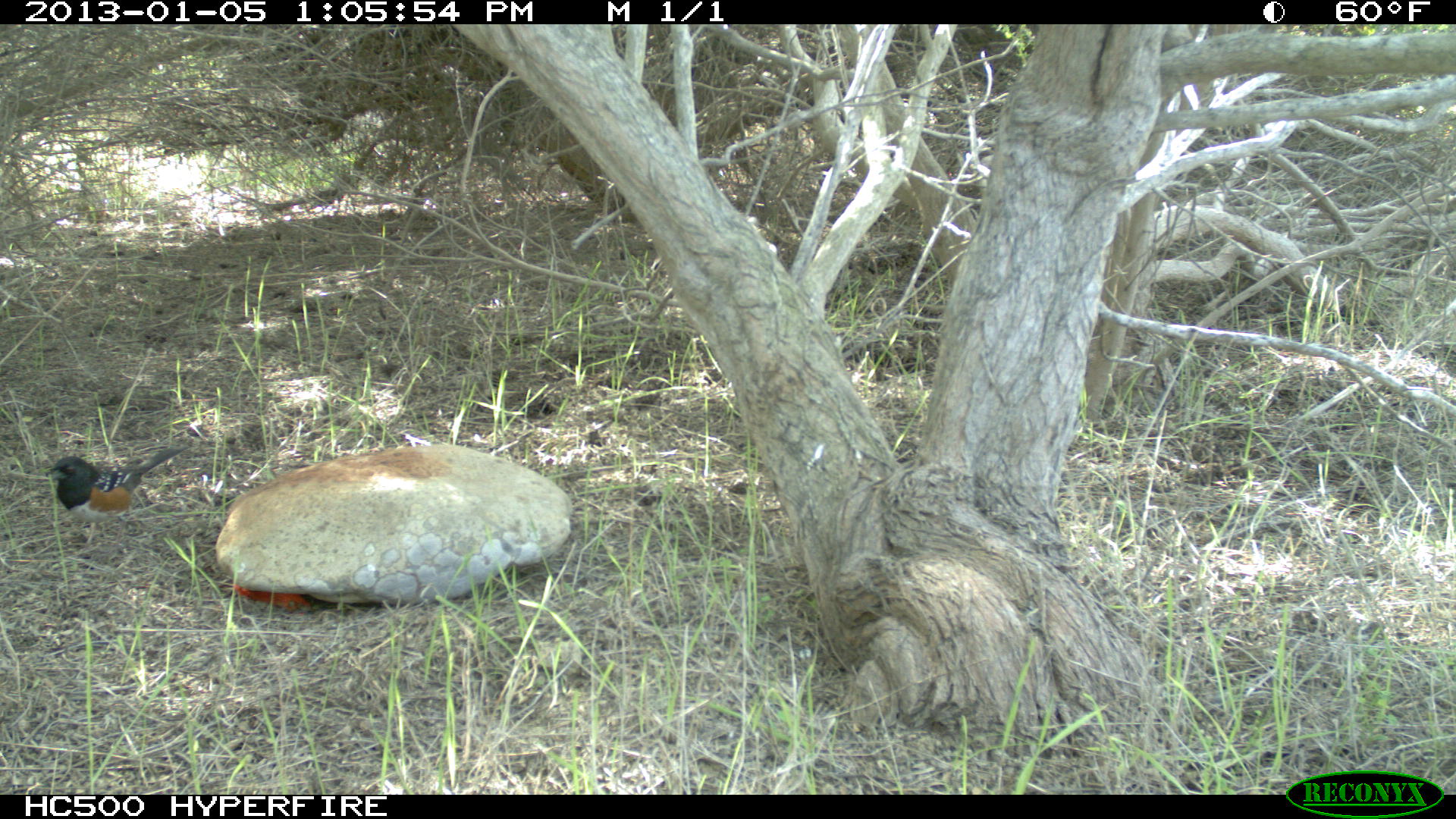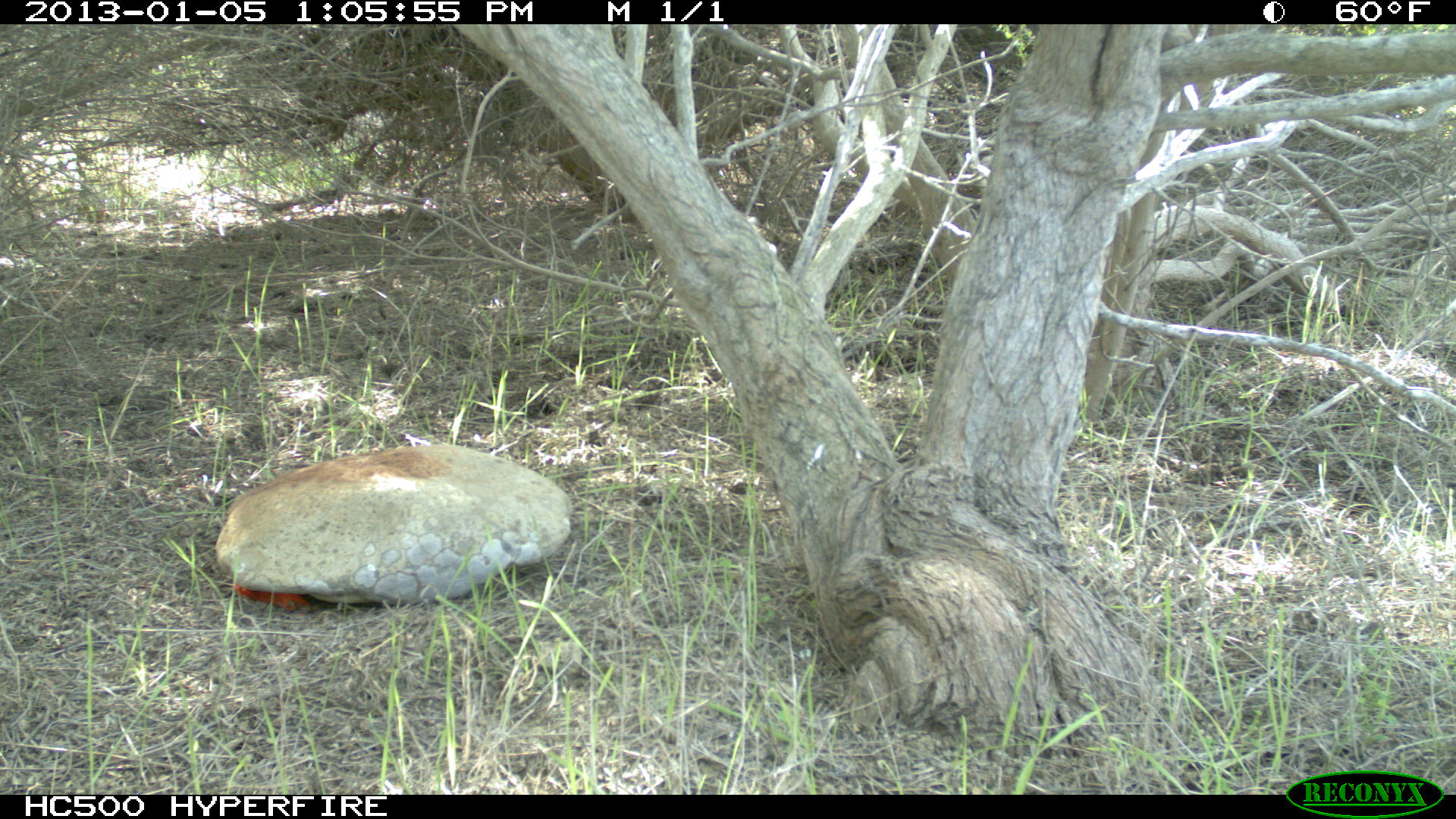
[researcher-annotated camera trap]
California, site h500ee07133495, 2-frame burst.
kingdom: Animalia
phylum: Chordata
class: Aves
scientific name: Aves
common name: bird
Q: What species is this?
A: Bird (Aves).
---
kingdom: Animalia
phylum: Chordata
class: Mammalia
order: Rodentia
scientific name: Rodentia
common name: rodent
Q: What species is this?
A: Rodent (Rodentia).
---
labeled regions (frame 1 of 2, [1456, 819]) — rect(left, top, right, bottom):
bird: rect(45, 441, 194, 559)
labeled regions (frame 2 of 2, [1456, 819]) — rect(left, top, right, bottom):
rodent: rect(0, 0, 1455, 818)